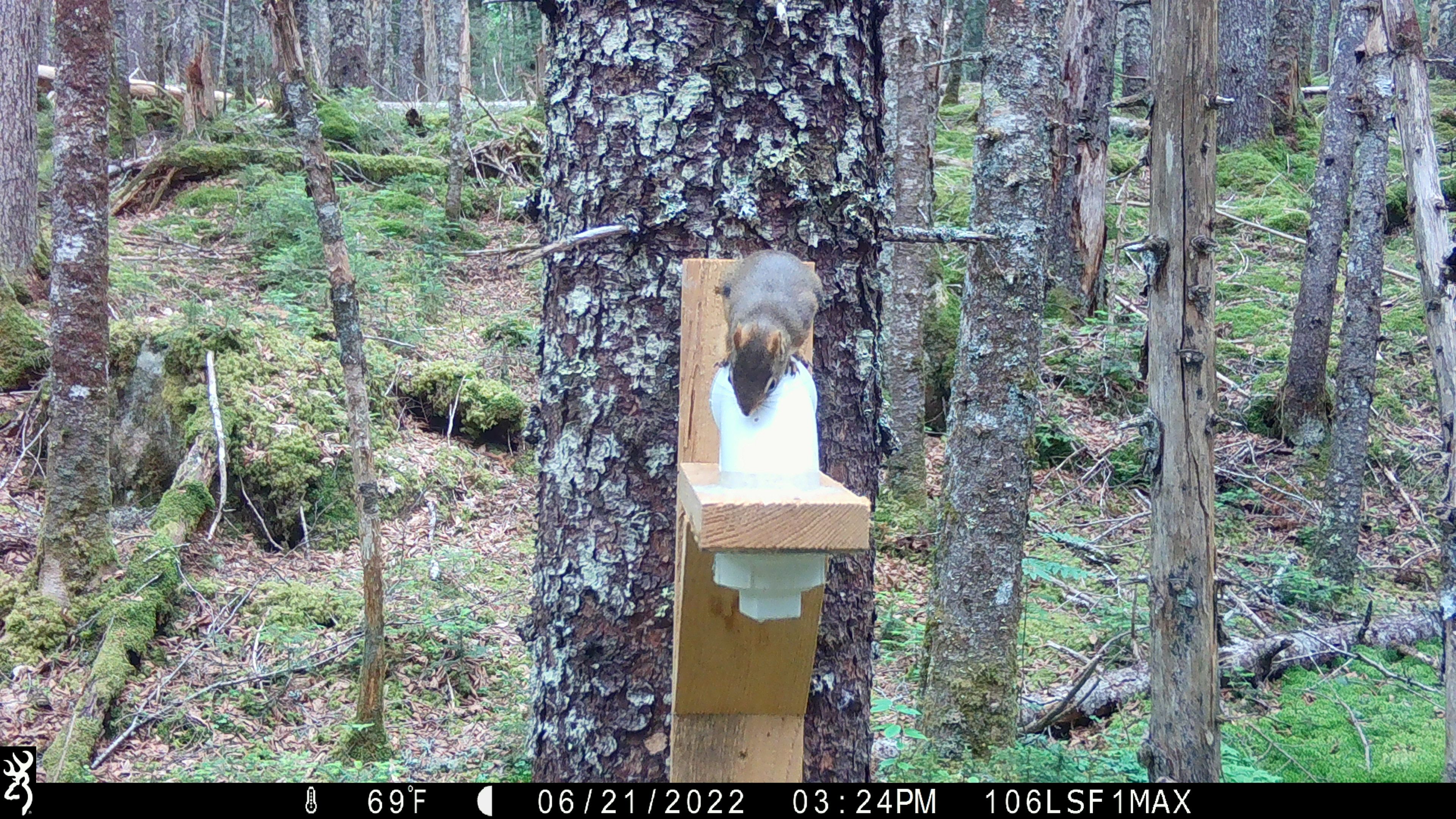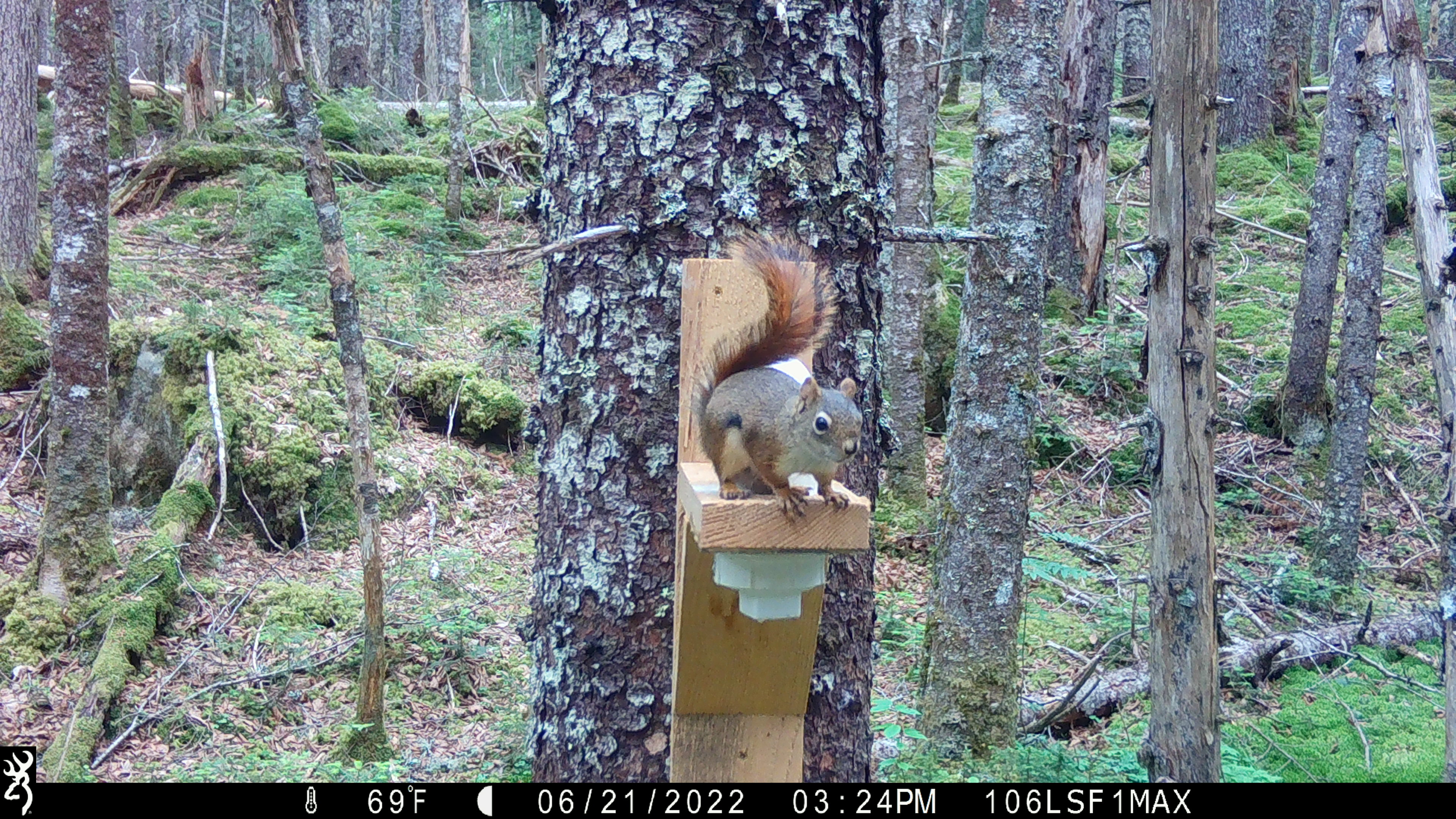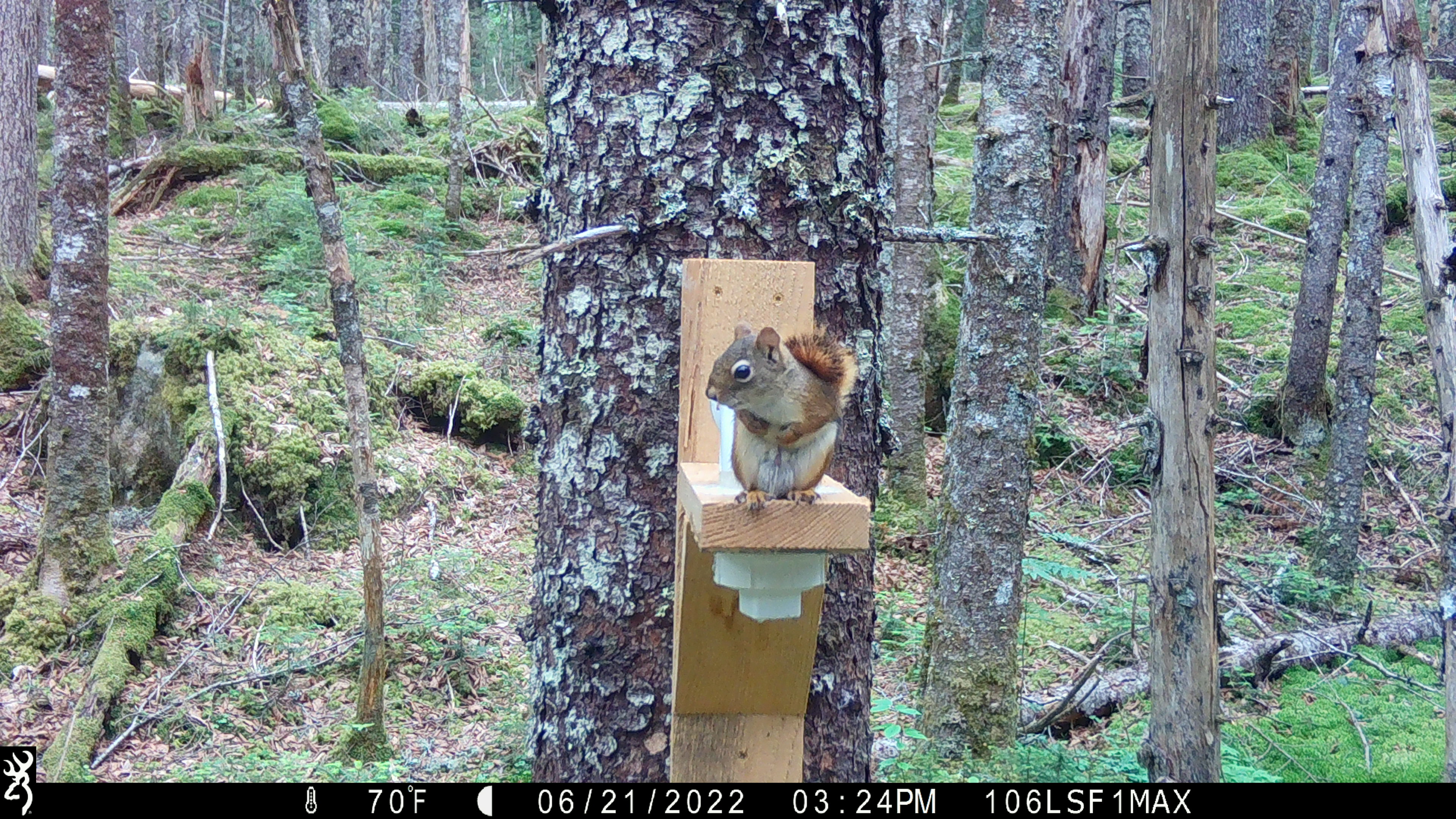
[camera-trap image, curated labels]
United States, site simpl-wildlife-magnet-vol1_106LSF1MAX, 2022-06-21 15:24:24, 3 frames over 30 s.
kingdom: Animalia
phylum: Chordata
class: Mammalia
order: Rodentia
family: Sciuridae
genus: Tamiasciurus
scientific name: Tamiasciurus hudsonicus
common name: red squirrel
Red squirrel (Tamiasciurus hudsonicus).